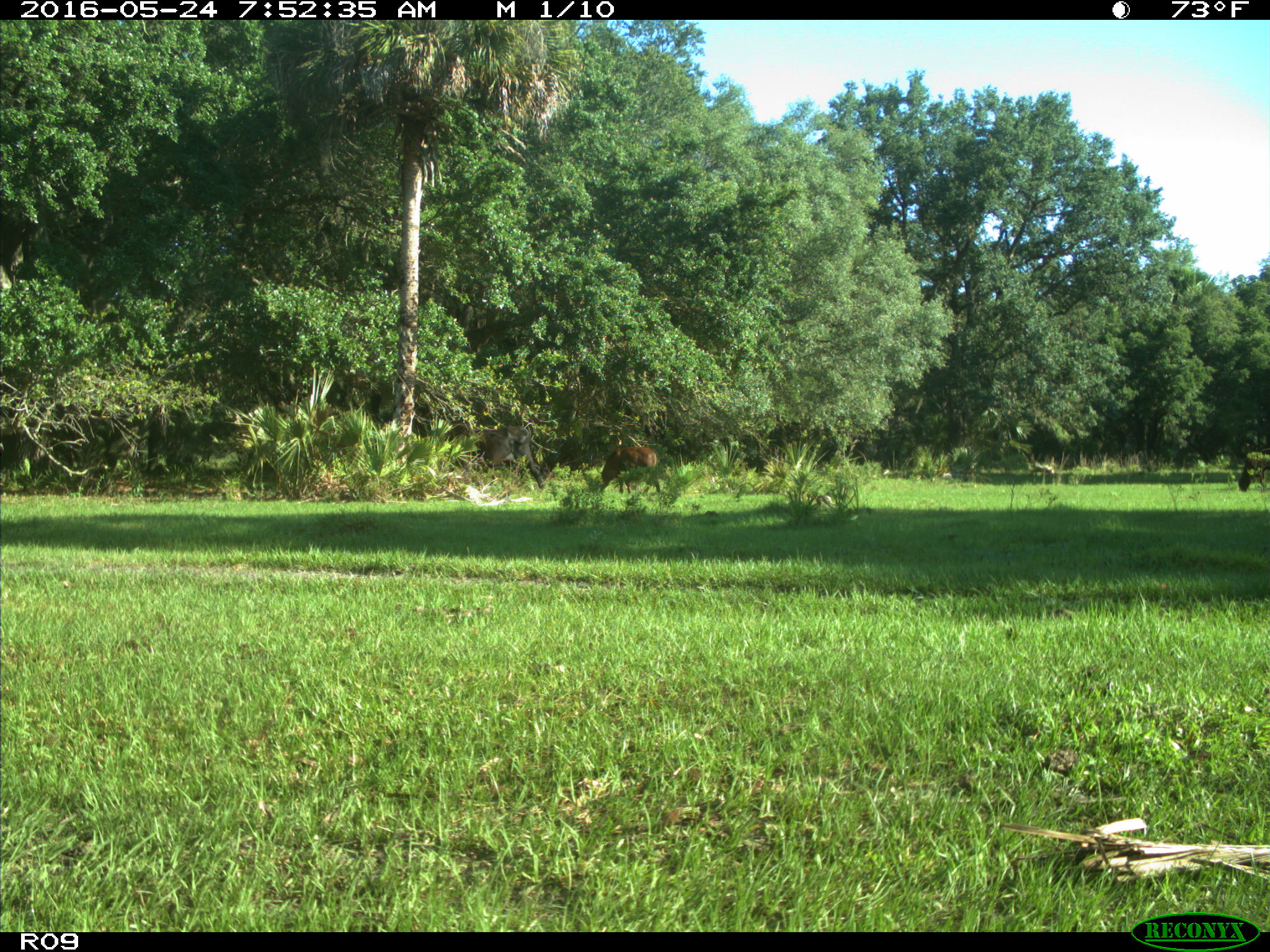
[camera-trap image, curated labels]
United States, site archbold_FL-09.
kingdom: Animalia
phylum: Chordata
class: Mammalia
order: Artiodactyla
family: Bovidae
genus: Bos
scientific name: Bos taurus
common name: domestic cow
Bos taurus (domestic cow).